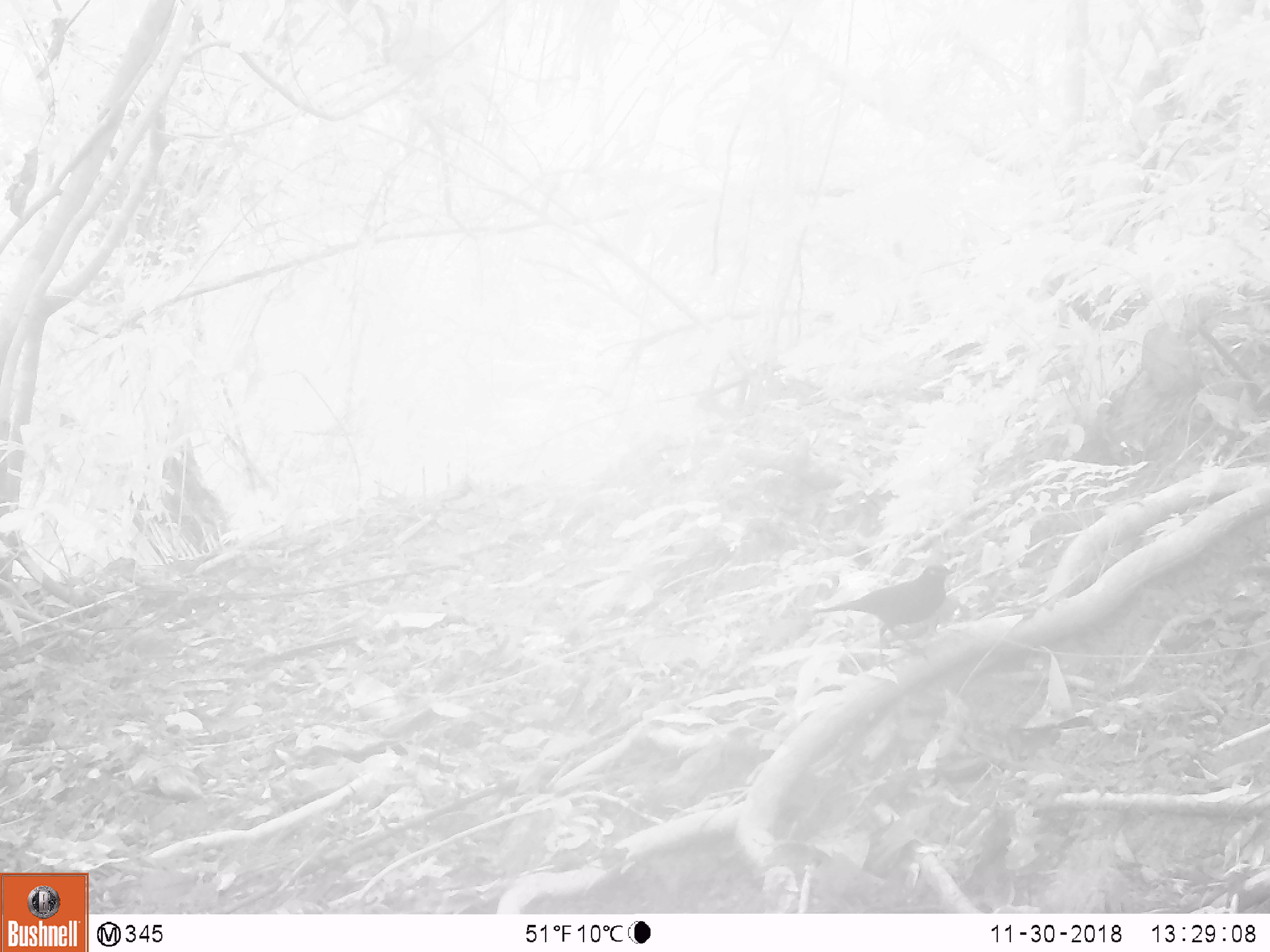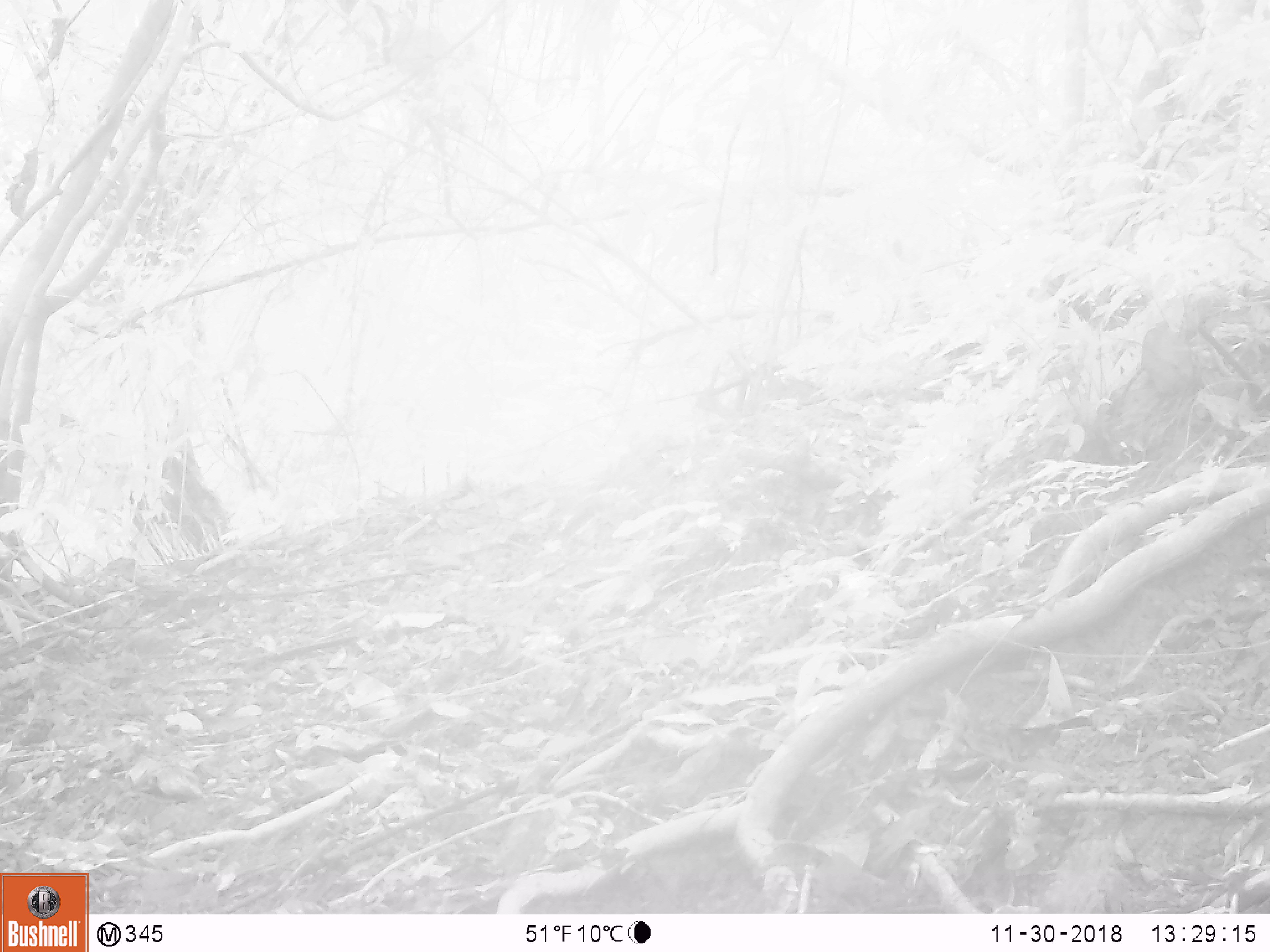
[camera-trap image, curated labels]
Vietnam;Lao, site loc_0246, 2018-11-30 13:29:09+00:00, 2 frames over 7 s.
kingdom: Animalia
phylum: Chordata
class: Aves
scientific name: Aves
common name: bird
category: unidentified bird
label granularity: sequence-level